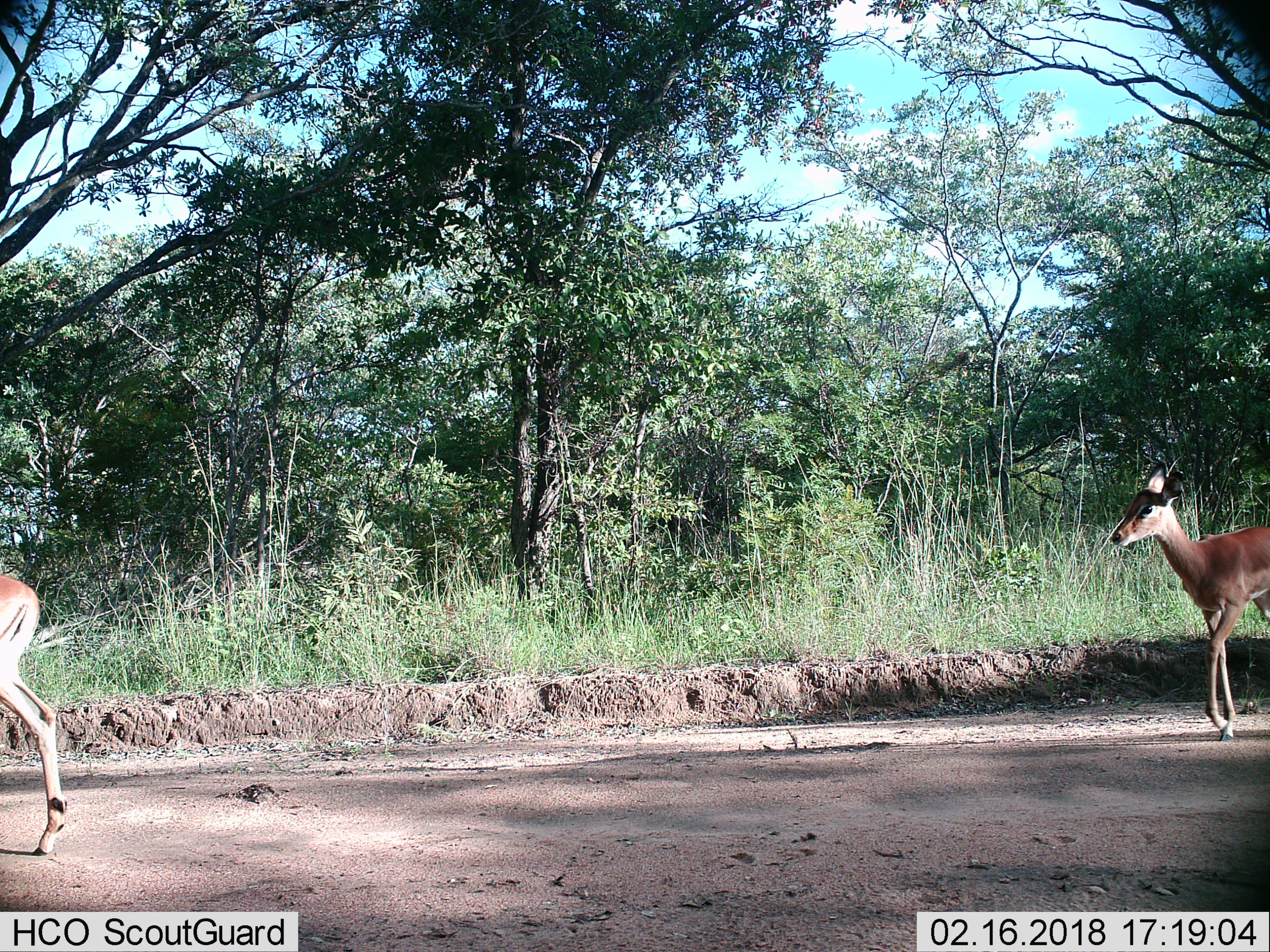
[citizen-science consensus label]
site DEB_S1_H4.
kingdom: Animalia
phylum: Chordata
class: Mammalia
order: Artiodactyla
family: Bovidae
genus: Aepyceros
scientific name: Aepyceros melampus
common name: impala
Impala (Aepyceros melampus), count 2. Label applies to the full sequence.